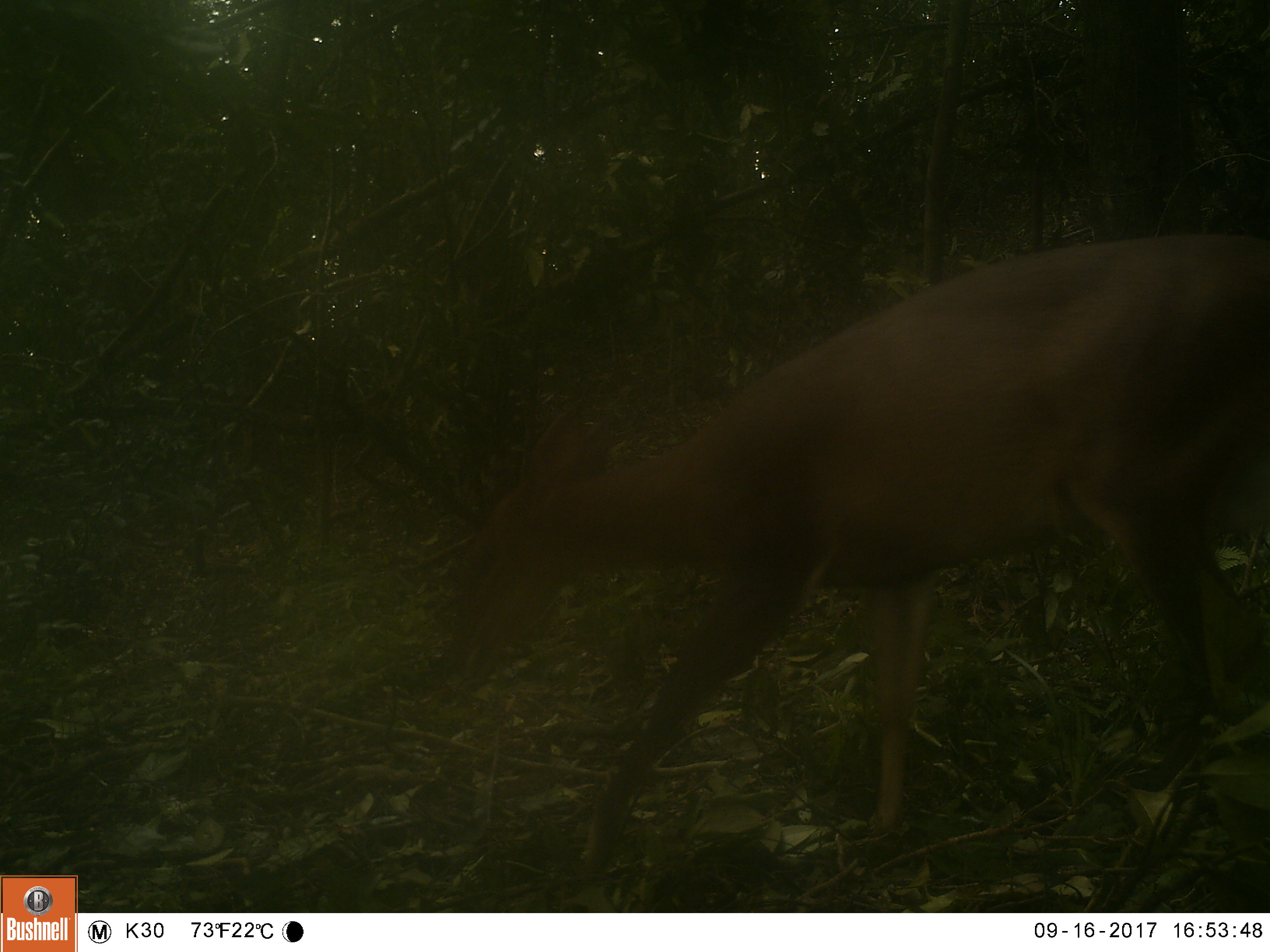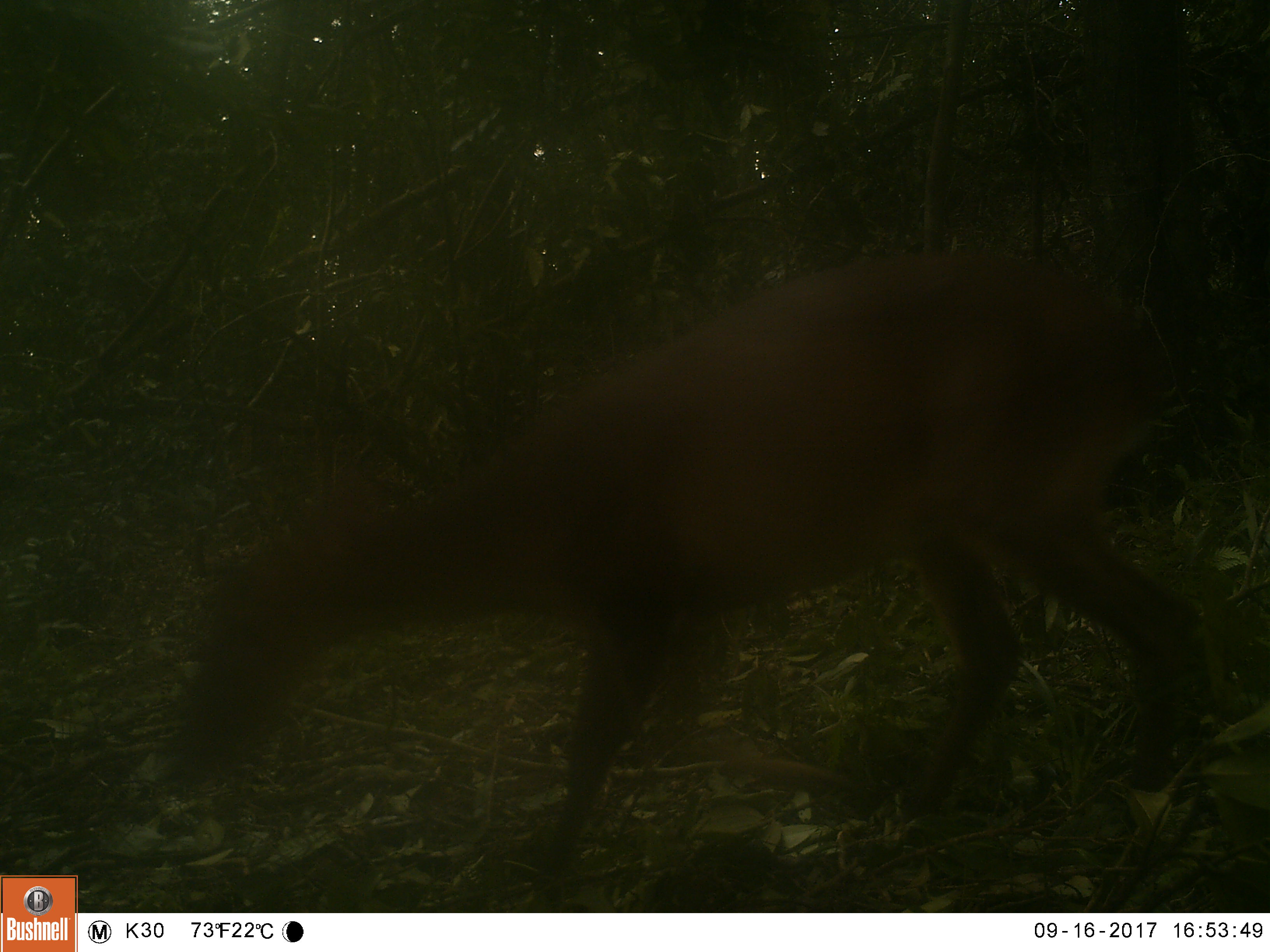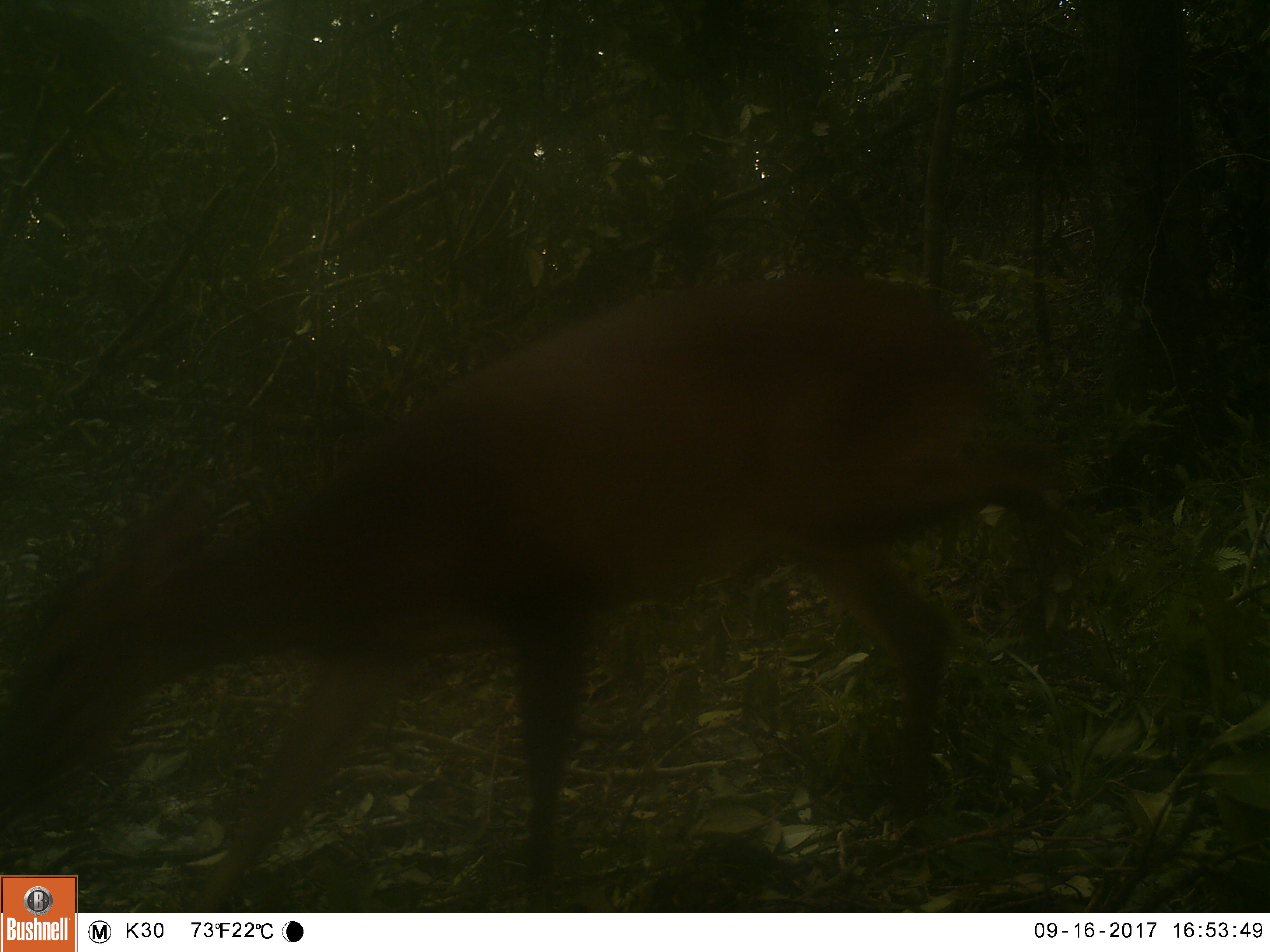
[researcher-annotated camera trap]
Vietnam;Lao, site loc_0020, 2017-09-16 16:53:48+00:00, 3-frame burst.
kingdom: Animalia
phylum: Chordata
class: Mammalia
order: Artiodactyla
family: Cervidae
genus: Muntiacus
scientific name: Muntiacus vuquangensis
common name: large-antlered muntjac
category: large antlered muntjac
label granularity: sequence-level